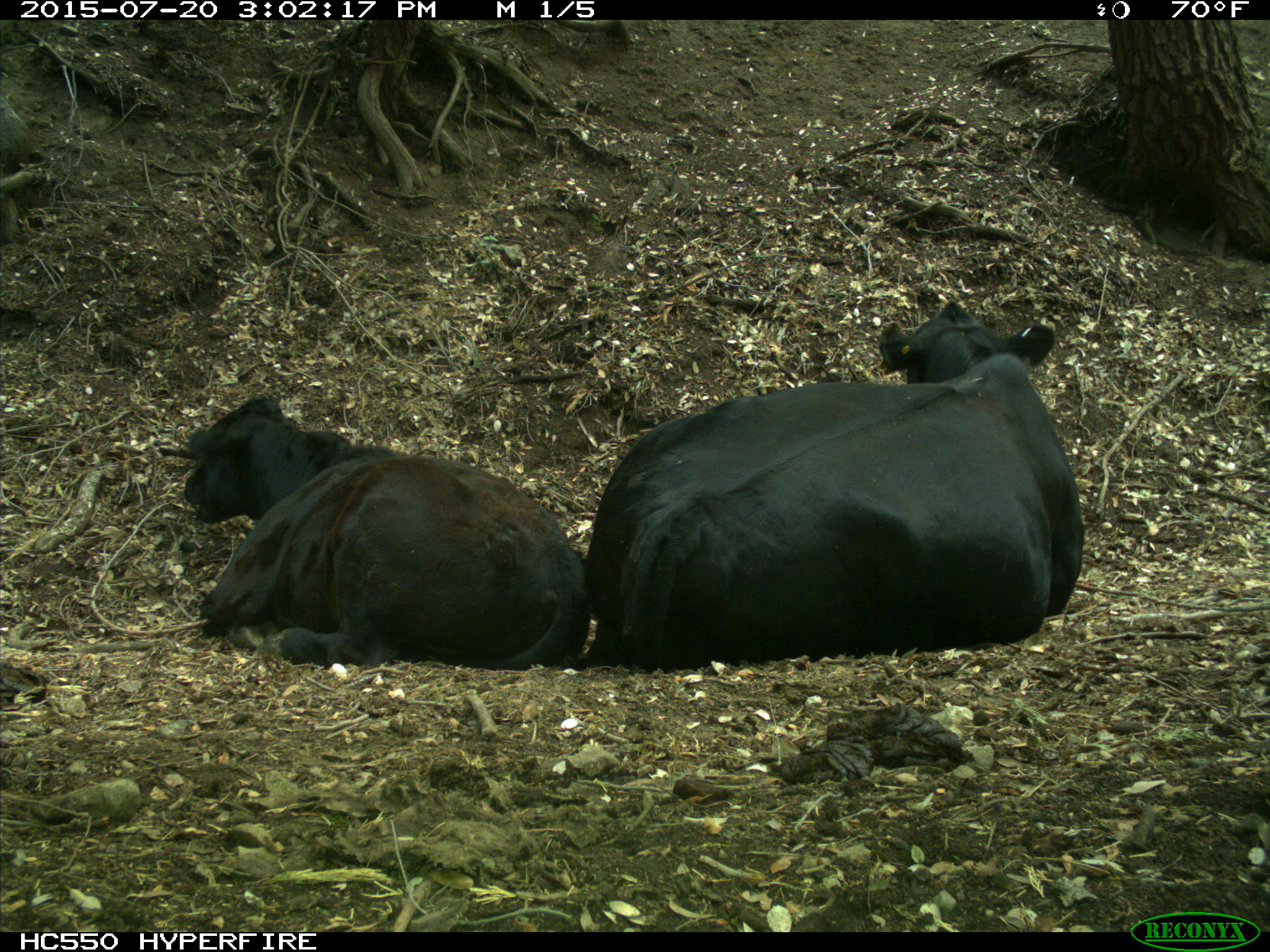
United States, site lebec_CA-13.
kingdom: Animalia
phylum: Chordata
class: Mammalia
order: Artiodactyla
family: Bovidae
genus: Bos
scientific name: Bos taurus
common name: domestic cow